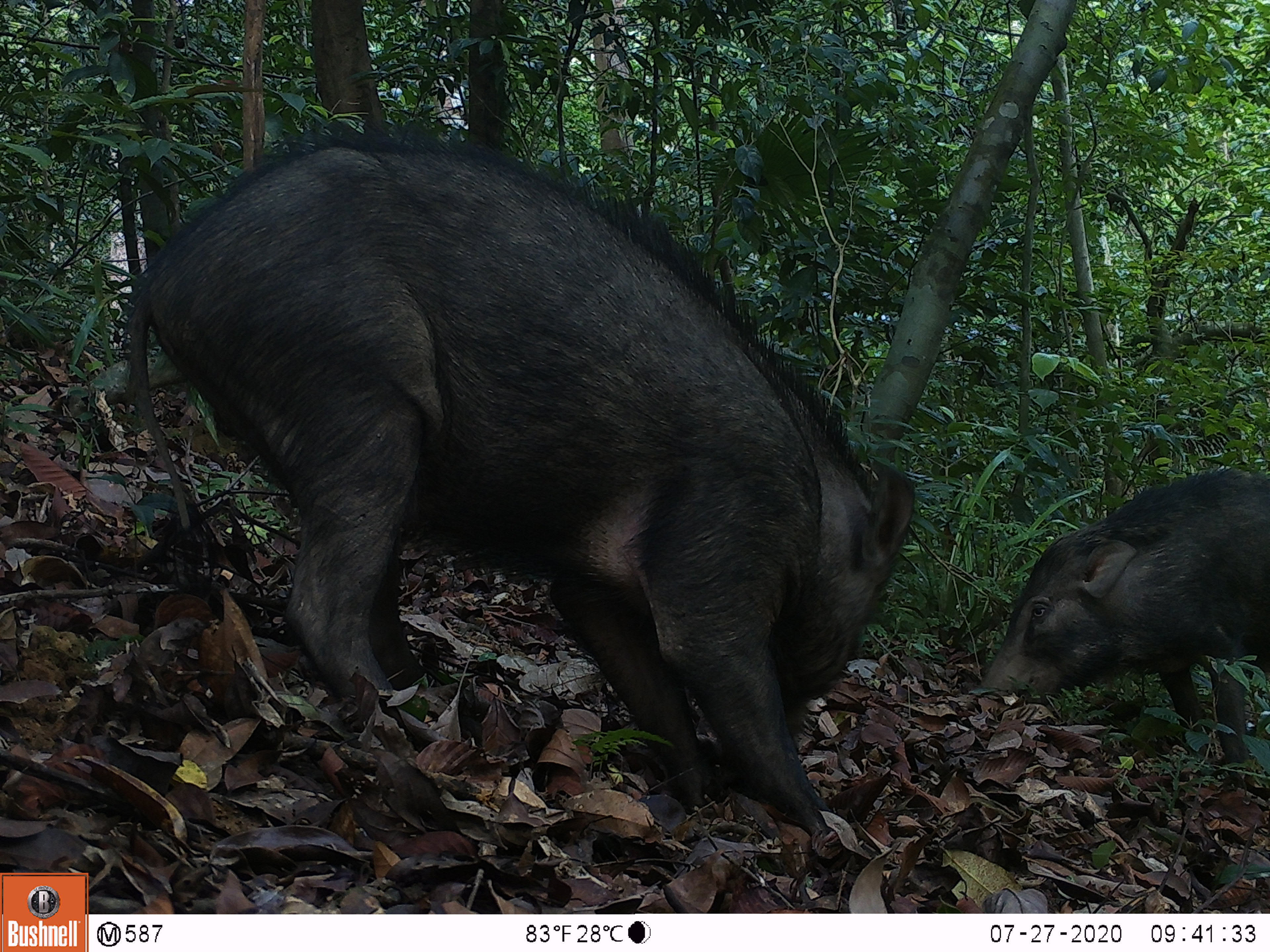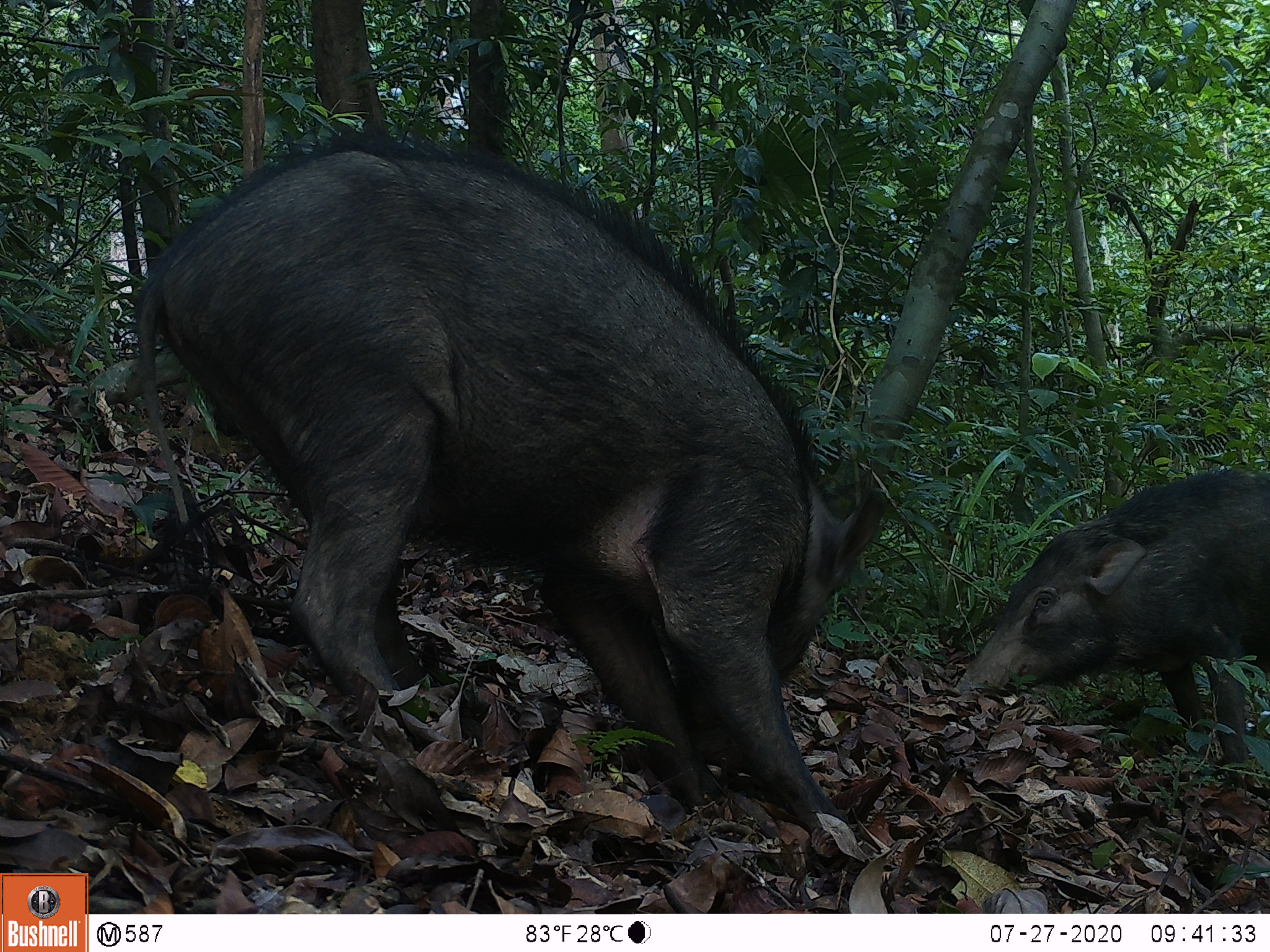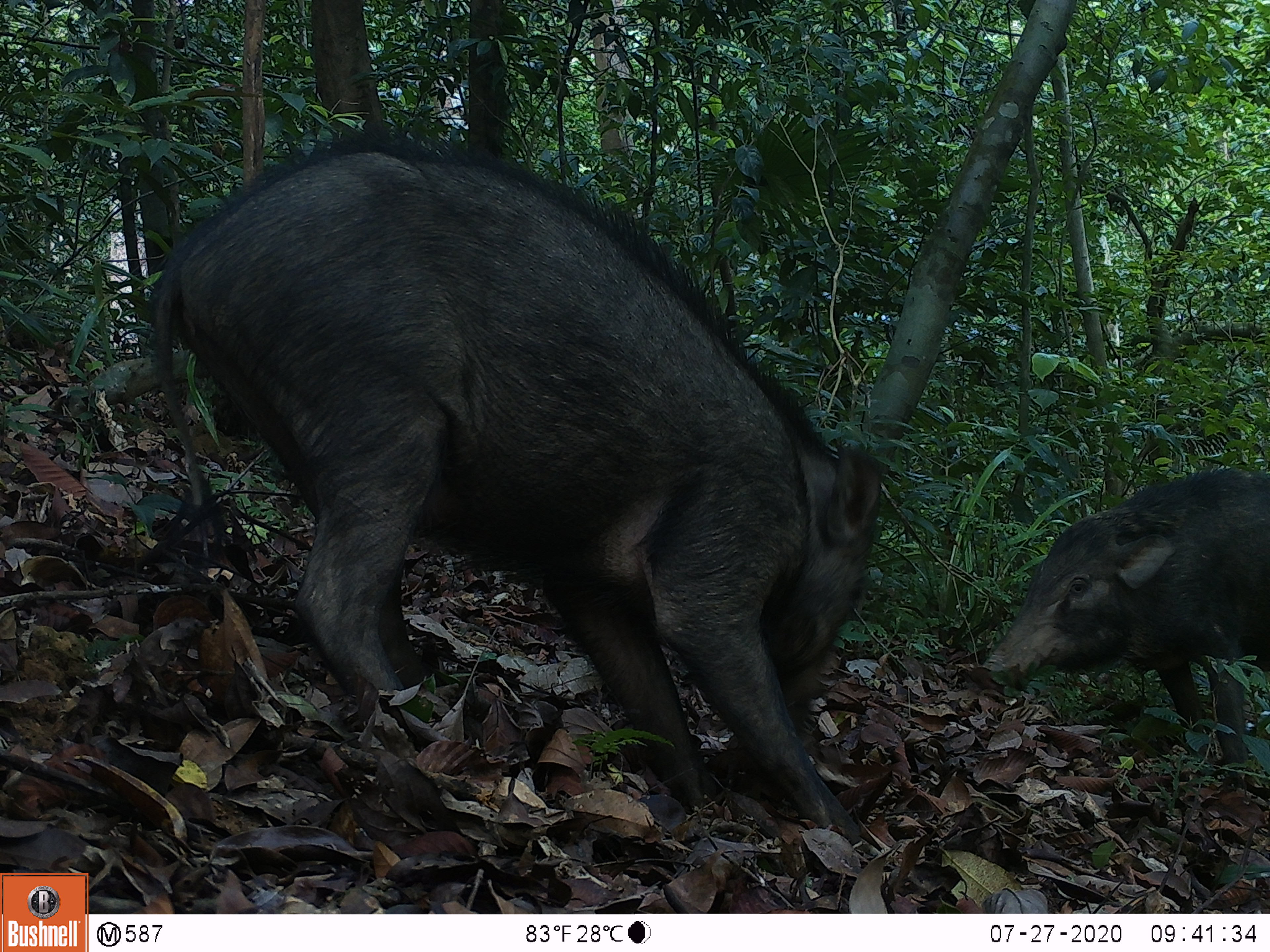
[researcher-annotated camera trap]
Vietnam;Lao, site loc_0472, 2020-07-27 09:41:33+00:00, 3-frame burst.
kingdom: Animalia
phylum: Chordata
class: Mammalia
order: Artiodactyla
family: Suidae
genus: Sus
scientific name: Sus scrofa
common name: eurasian wild pig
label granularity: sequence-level